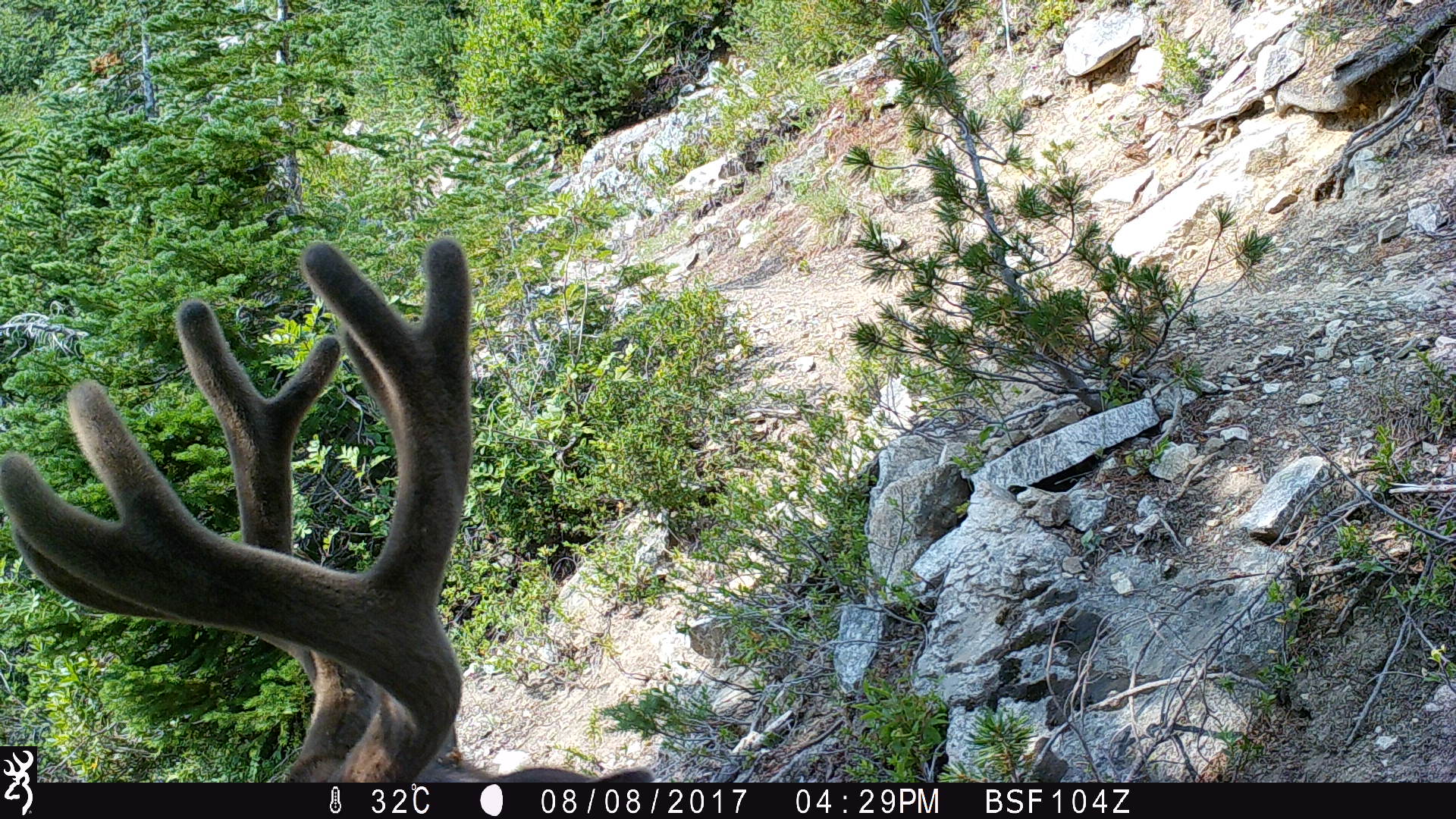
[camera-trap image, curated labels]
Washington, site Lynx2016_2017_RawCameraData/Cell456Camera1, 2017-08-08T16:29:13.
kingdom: Animalia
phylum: Chordata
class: Mammalia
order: Artiodactyla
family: Cervidae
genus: Odocoileus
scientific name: Odocoileus hemionus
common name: mule deer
Odocoileus hemionus (mule deer). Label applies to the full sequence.